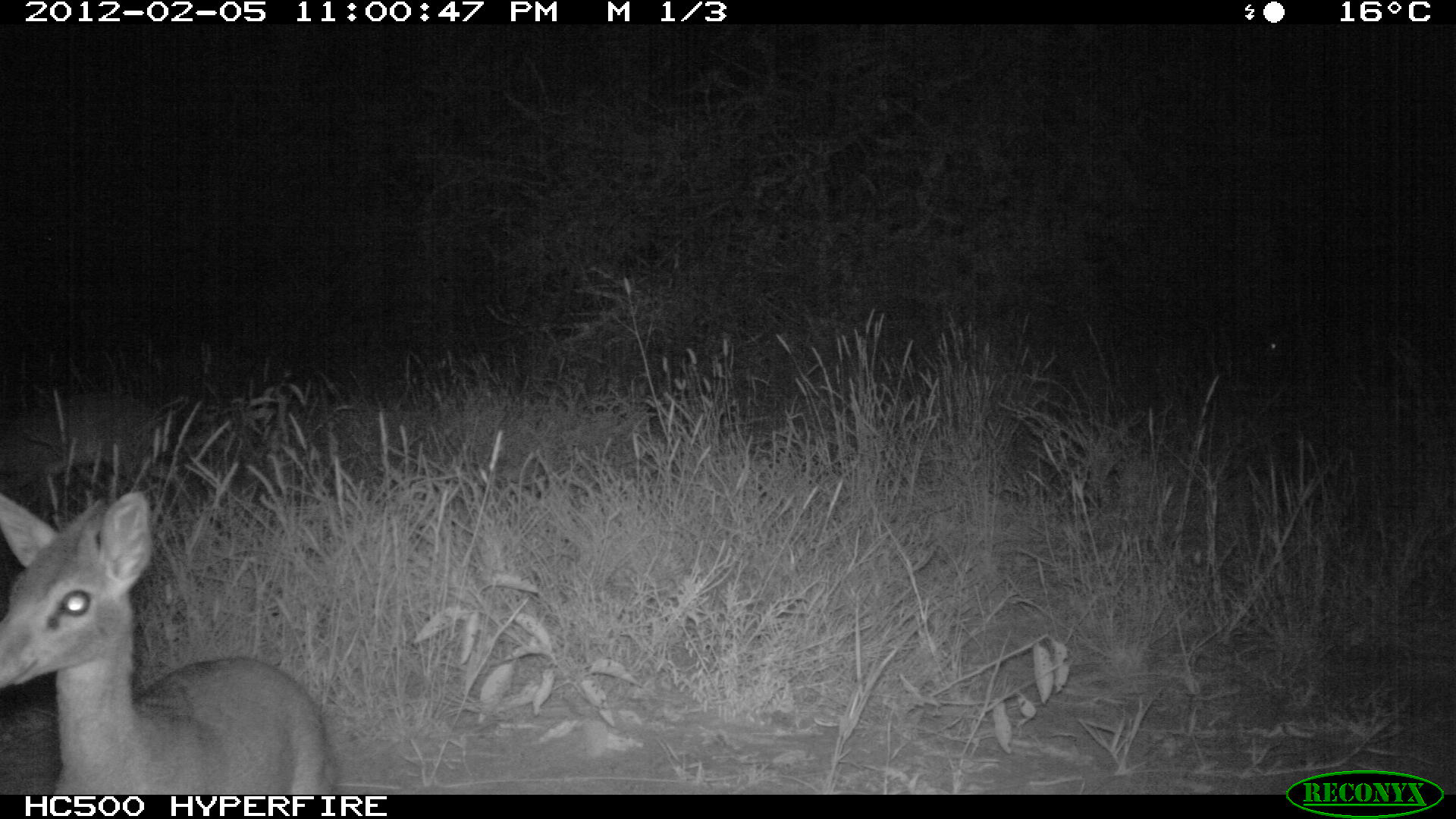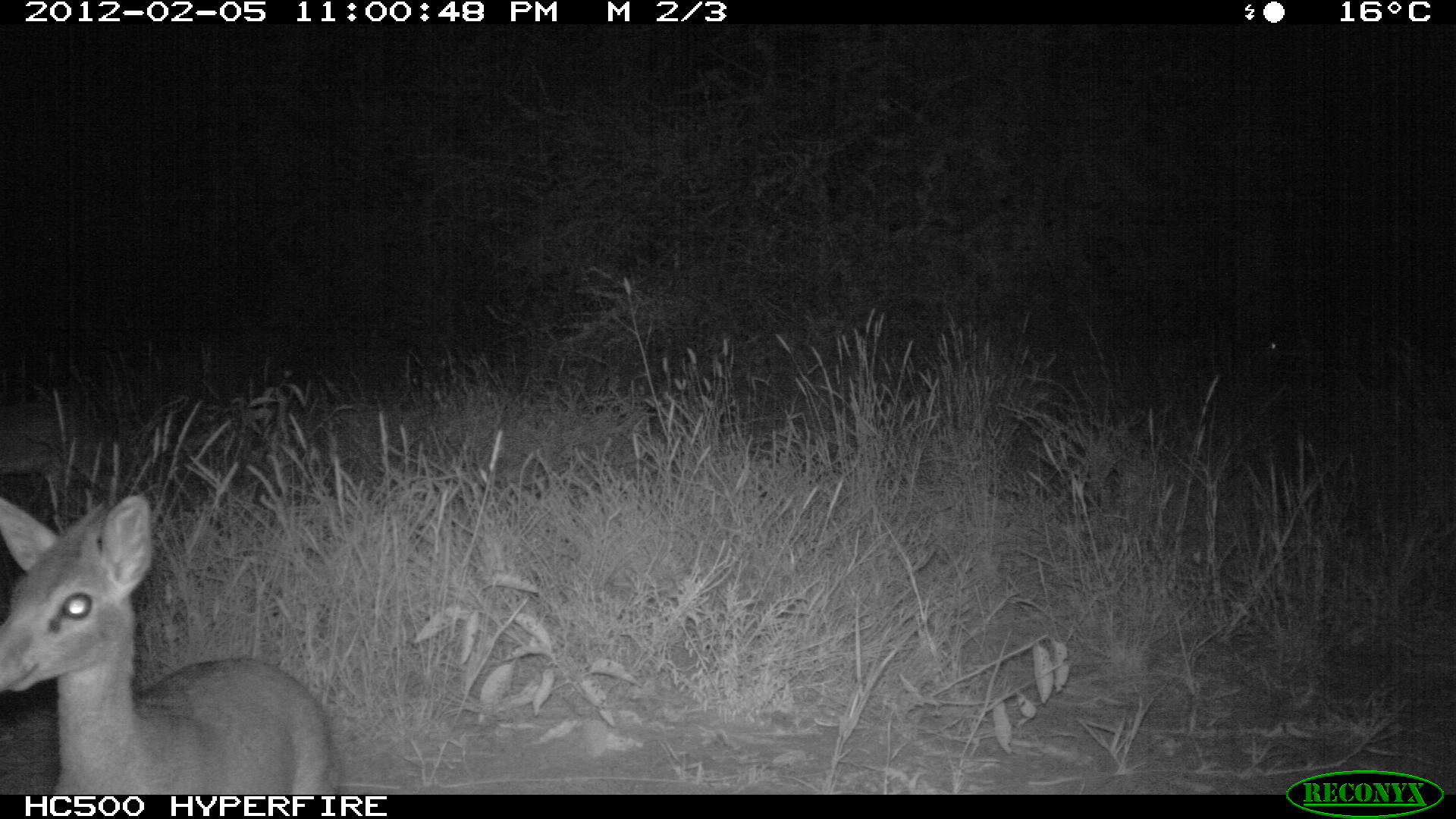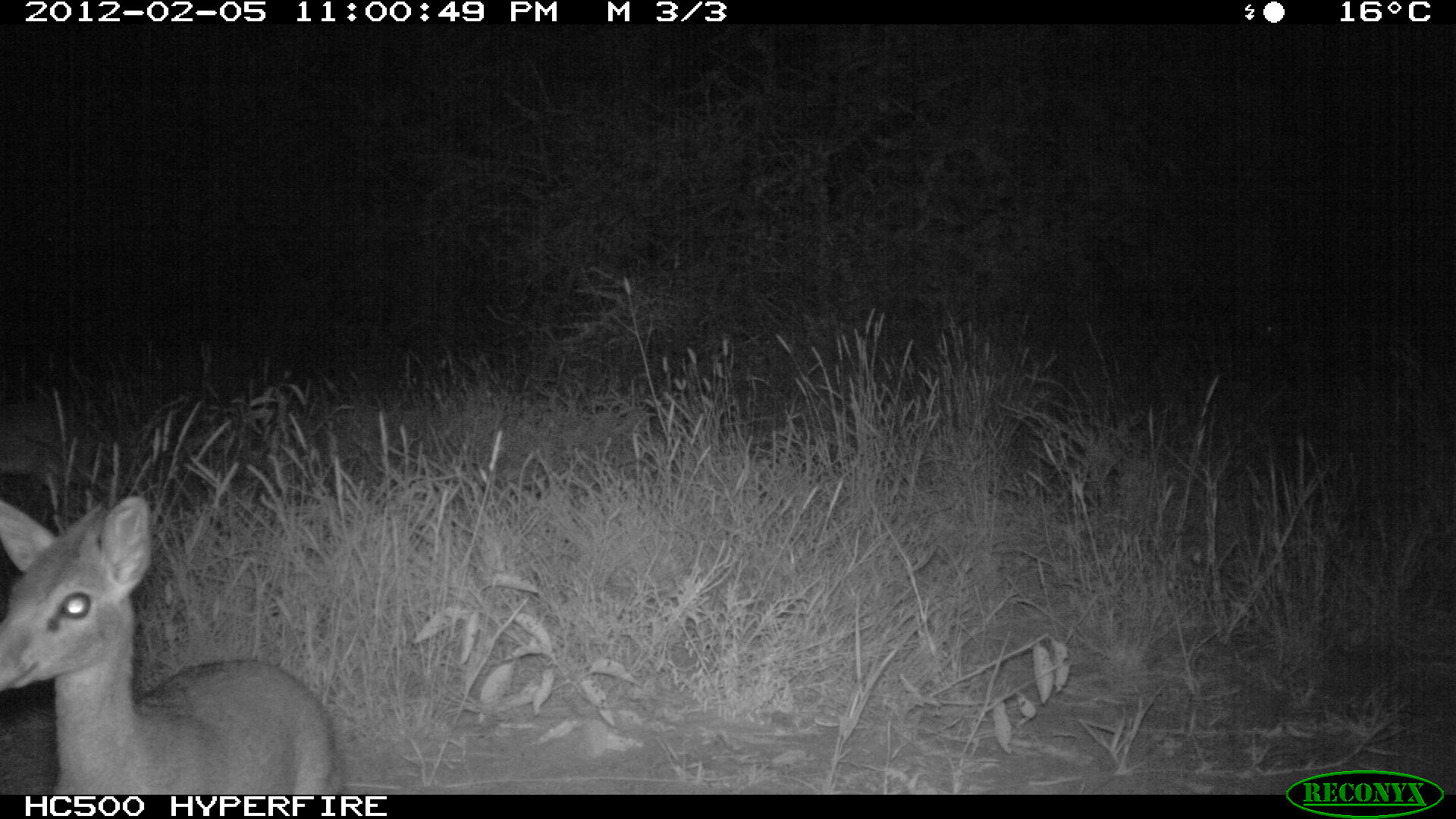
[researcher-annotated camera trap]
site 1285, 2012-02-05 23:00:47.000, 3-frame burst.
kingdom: Animalia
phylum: Chordata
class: Mammalia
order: Artiodactyla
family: Bovidae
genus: Madoqua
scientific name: Madoqua guentheri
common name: günther's dik-dik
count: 2